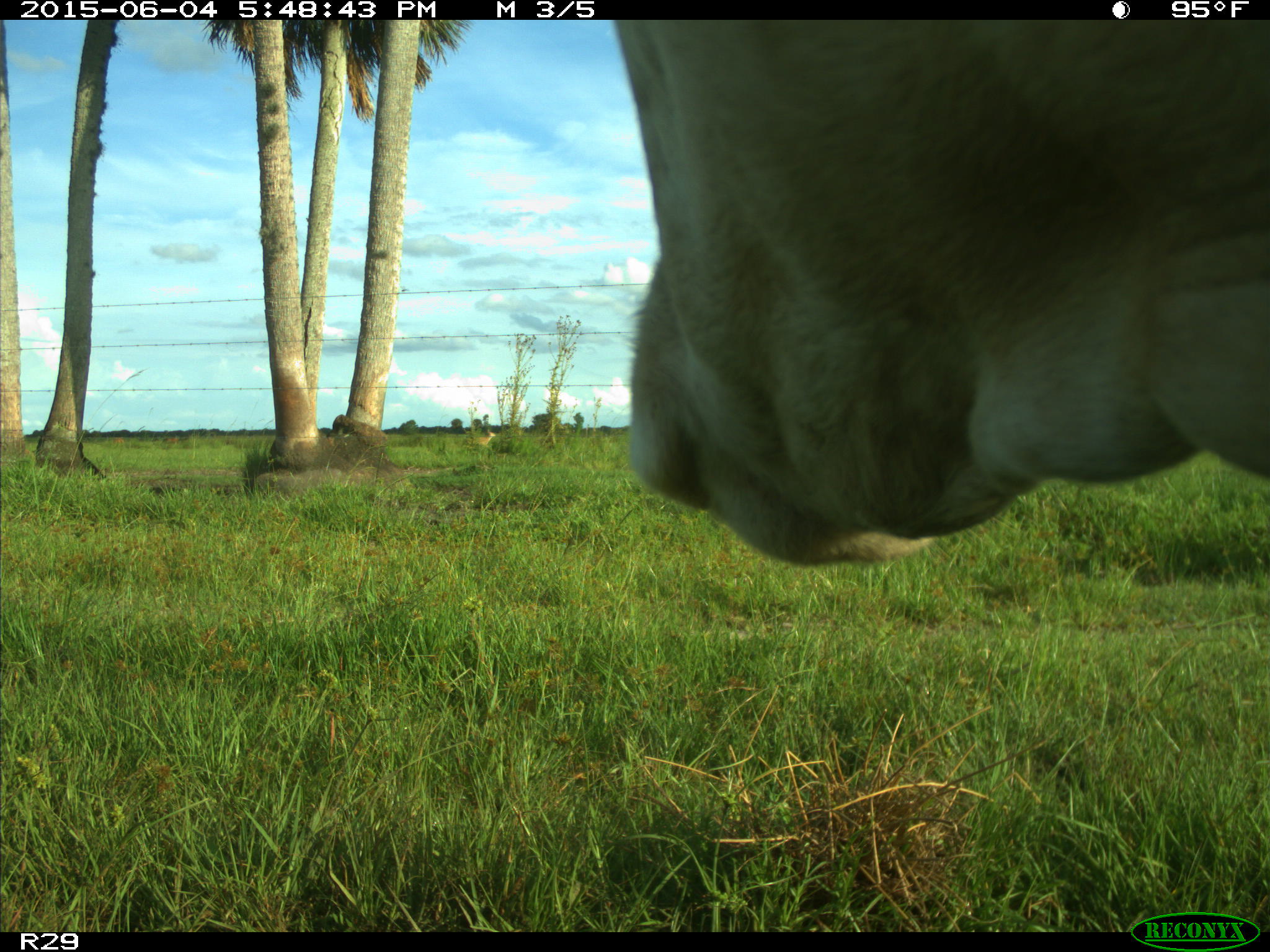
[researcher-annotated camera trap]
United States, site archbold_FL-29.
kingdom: Animalia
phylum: Chordata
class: Mammalia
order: Artiodactyla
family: Bovidae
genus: Bos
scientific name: Bos taurus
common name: domestic cow